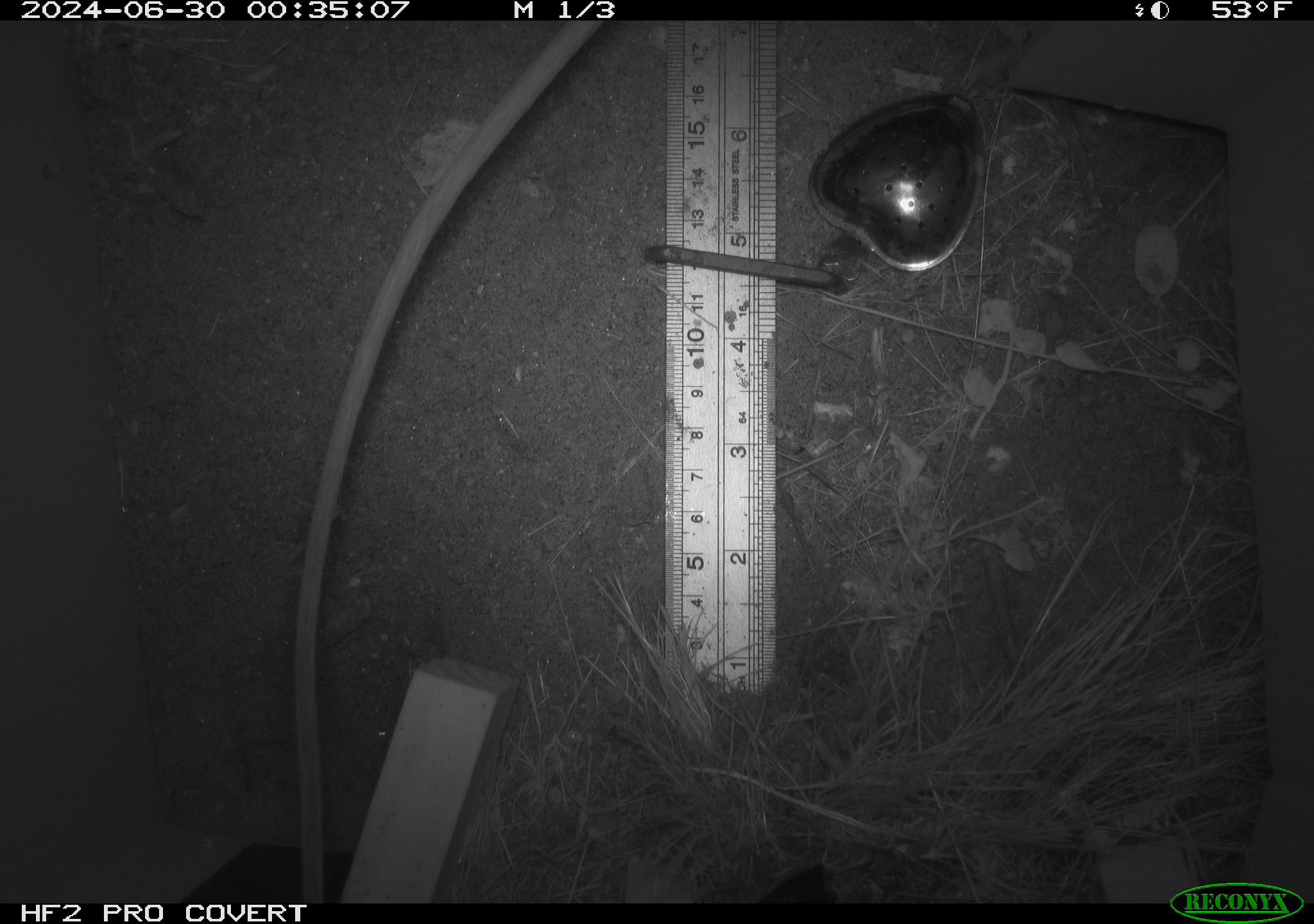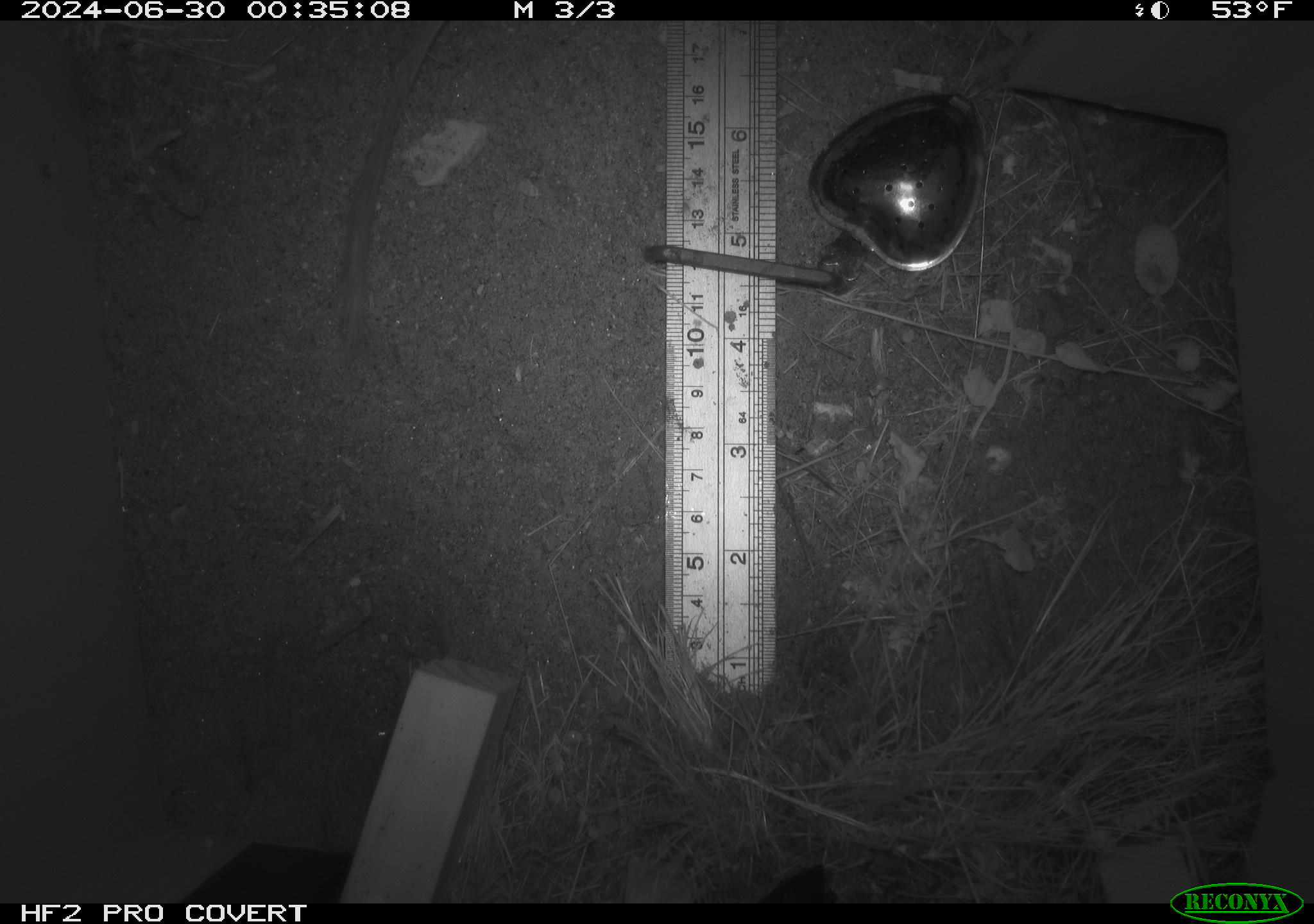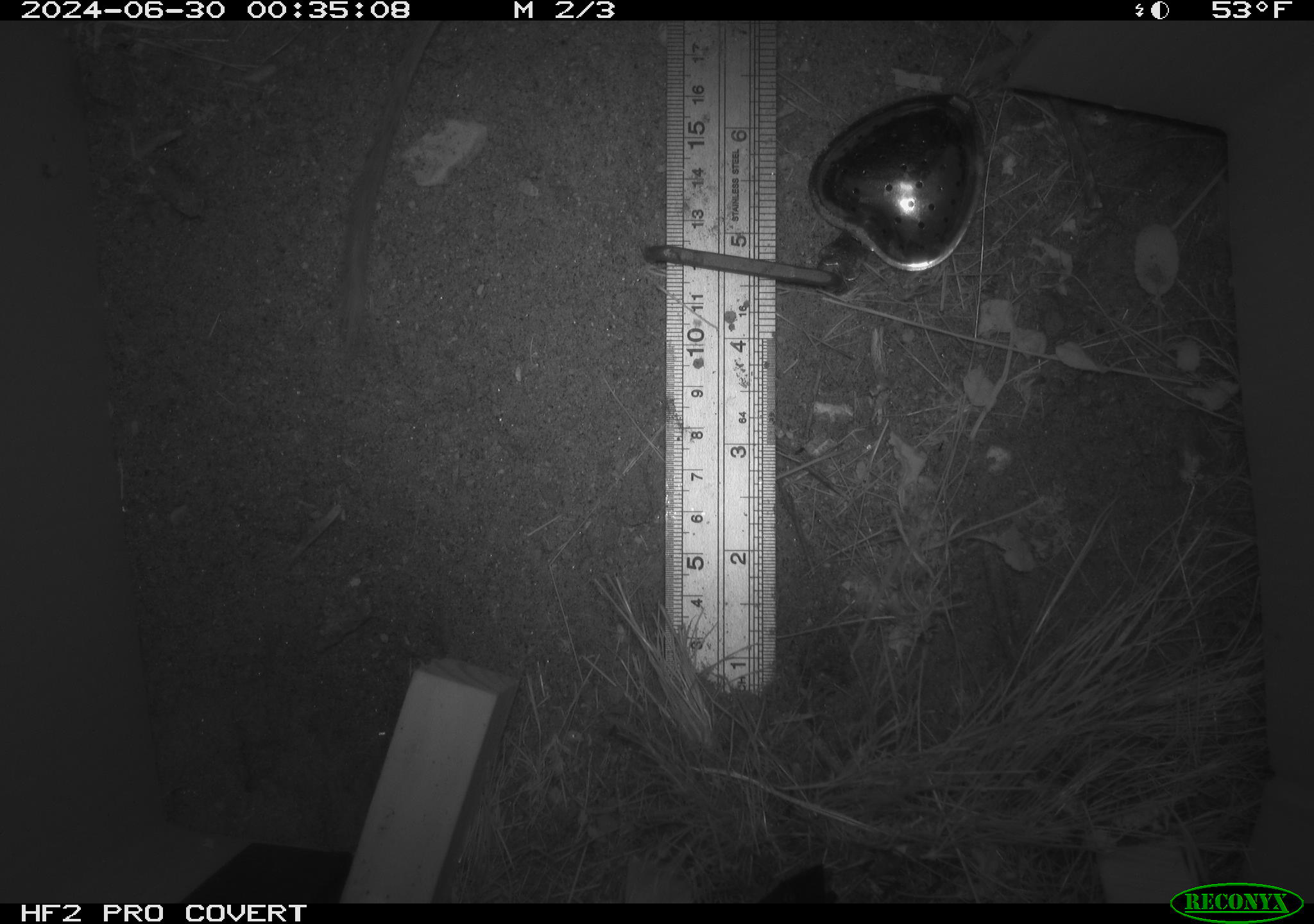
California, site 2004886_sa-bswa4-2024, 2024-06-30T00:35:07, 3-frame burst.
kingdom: Animalia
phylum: Chordata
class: Mammalia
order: Rodentia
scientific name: Rodentia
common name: rodent